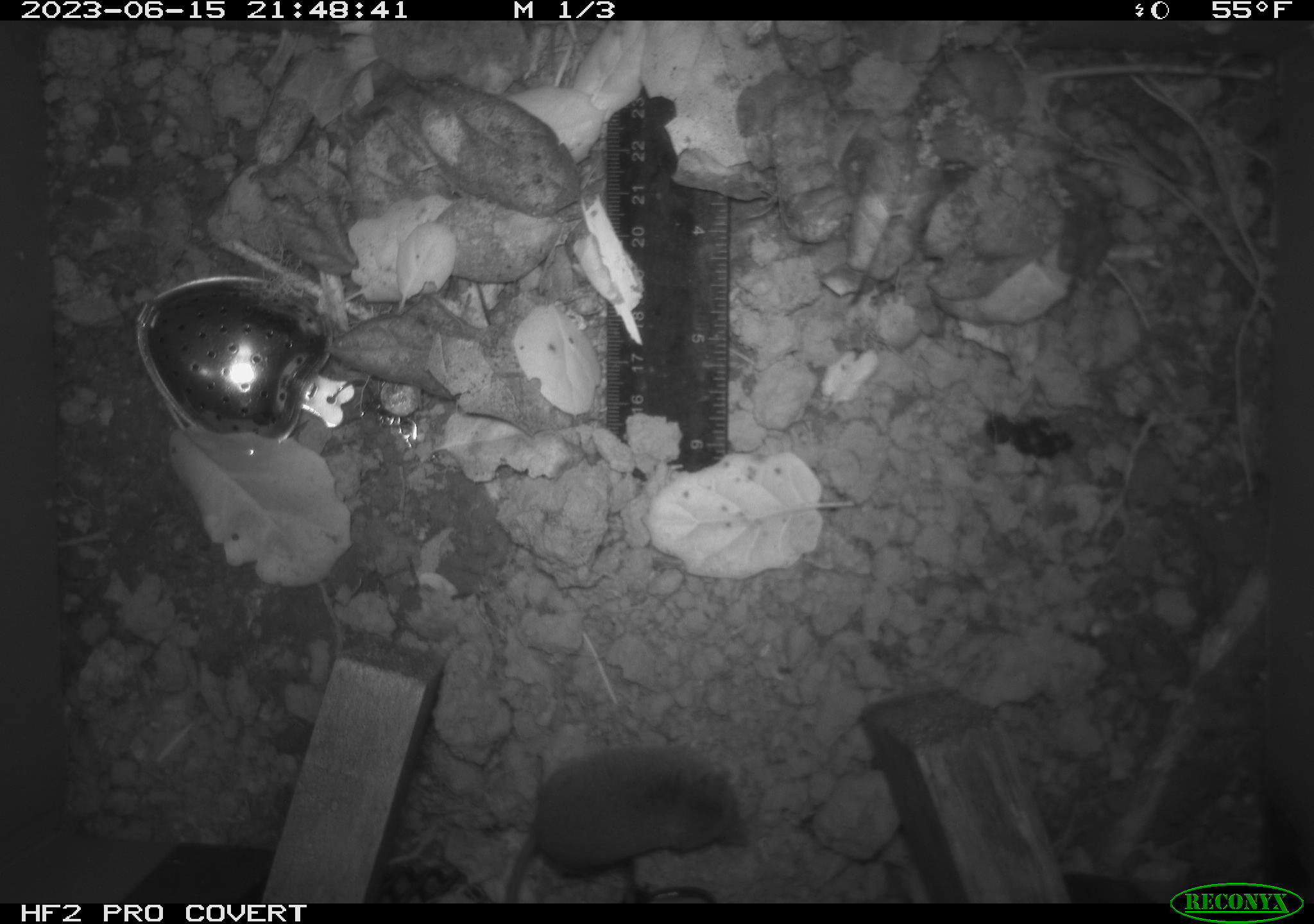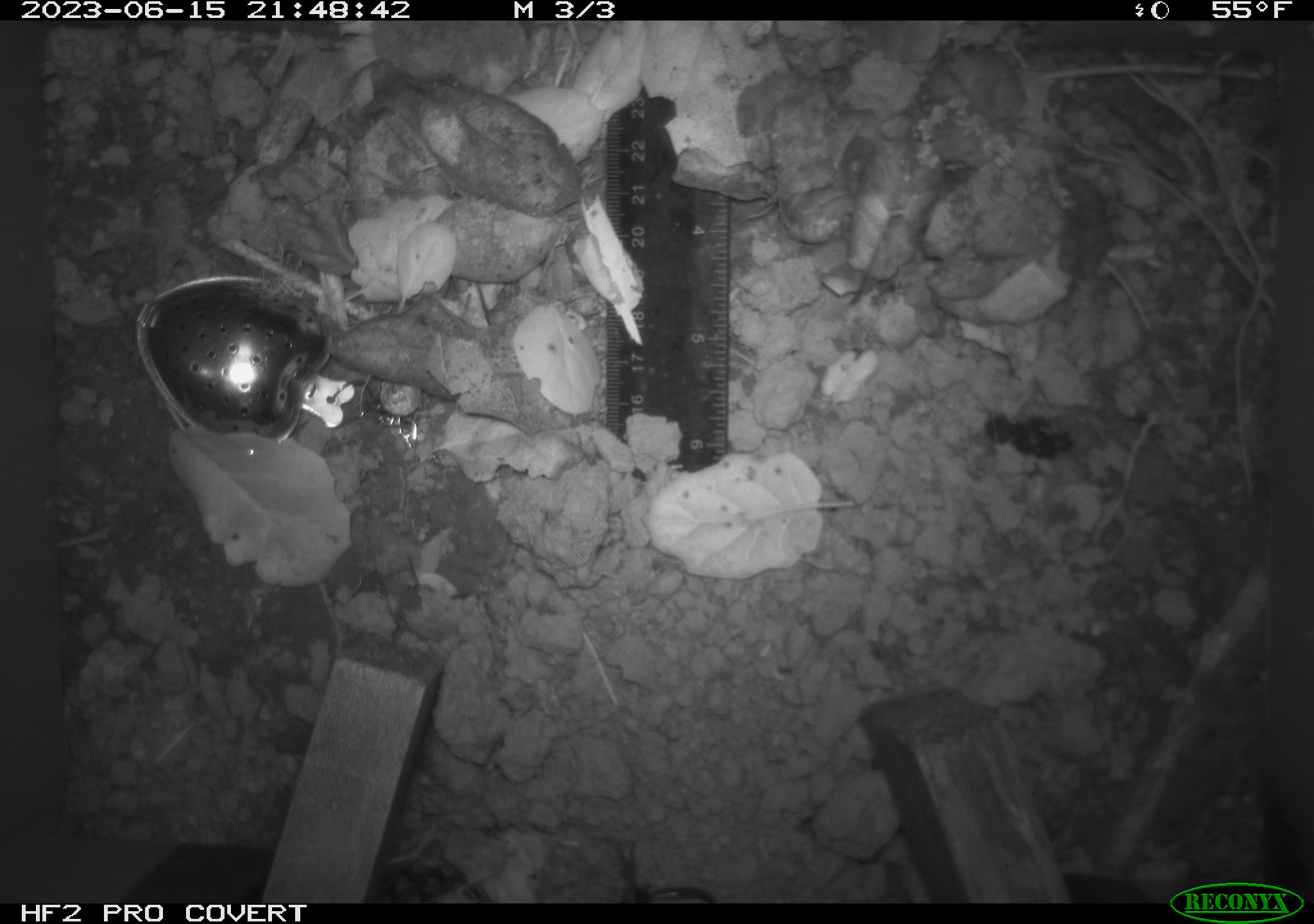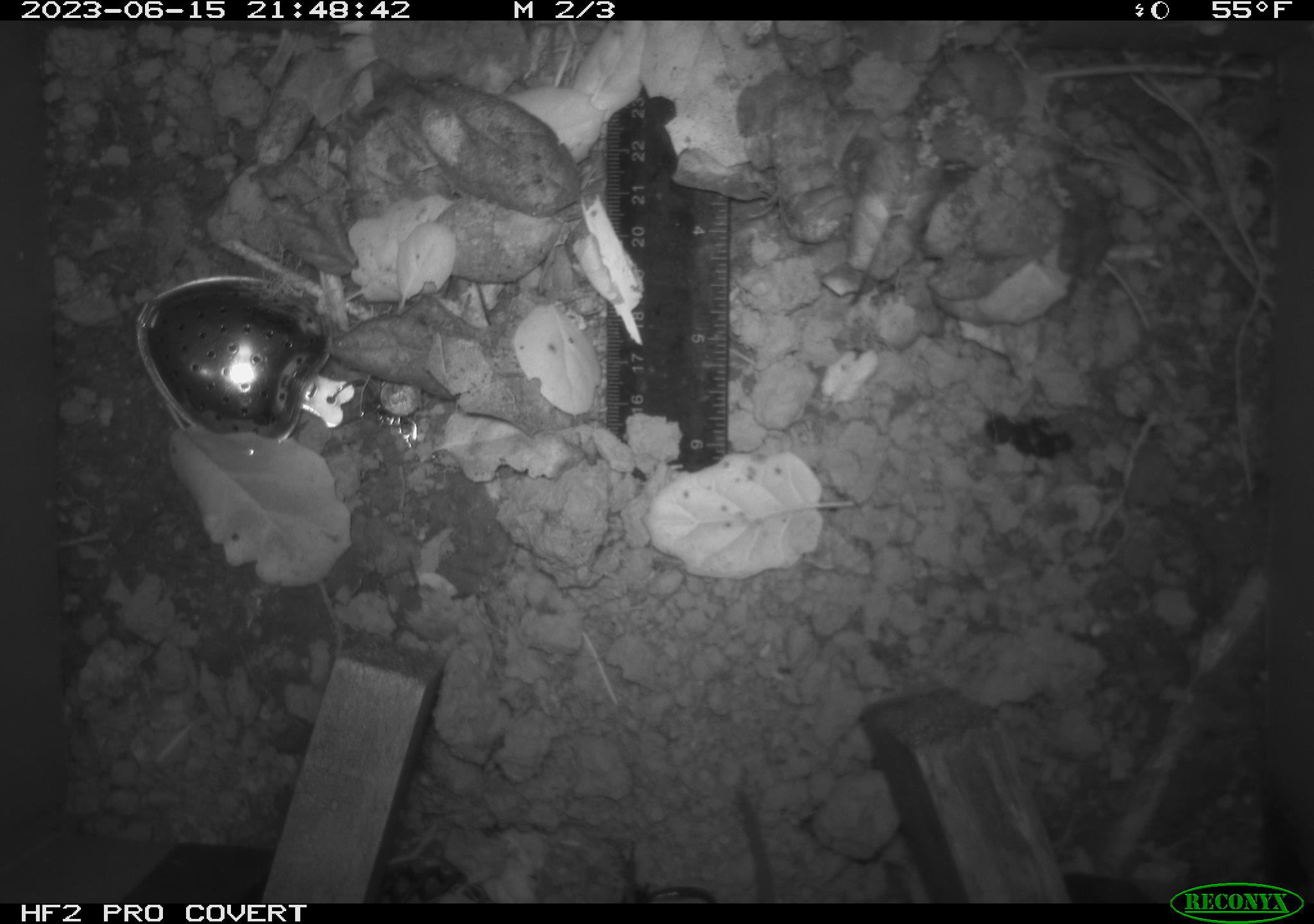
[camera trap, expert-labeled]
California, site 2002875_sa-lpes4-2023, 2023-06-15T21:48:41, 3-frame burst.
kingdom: Animalia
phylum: Chordata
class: Mammalia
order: Eulipotyphla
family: Soricidae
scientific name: Soricidae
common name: shrews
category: soricidae family